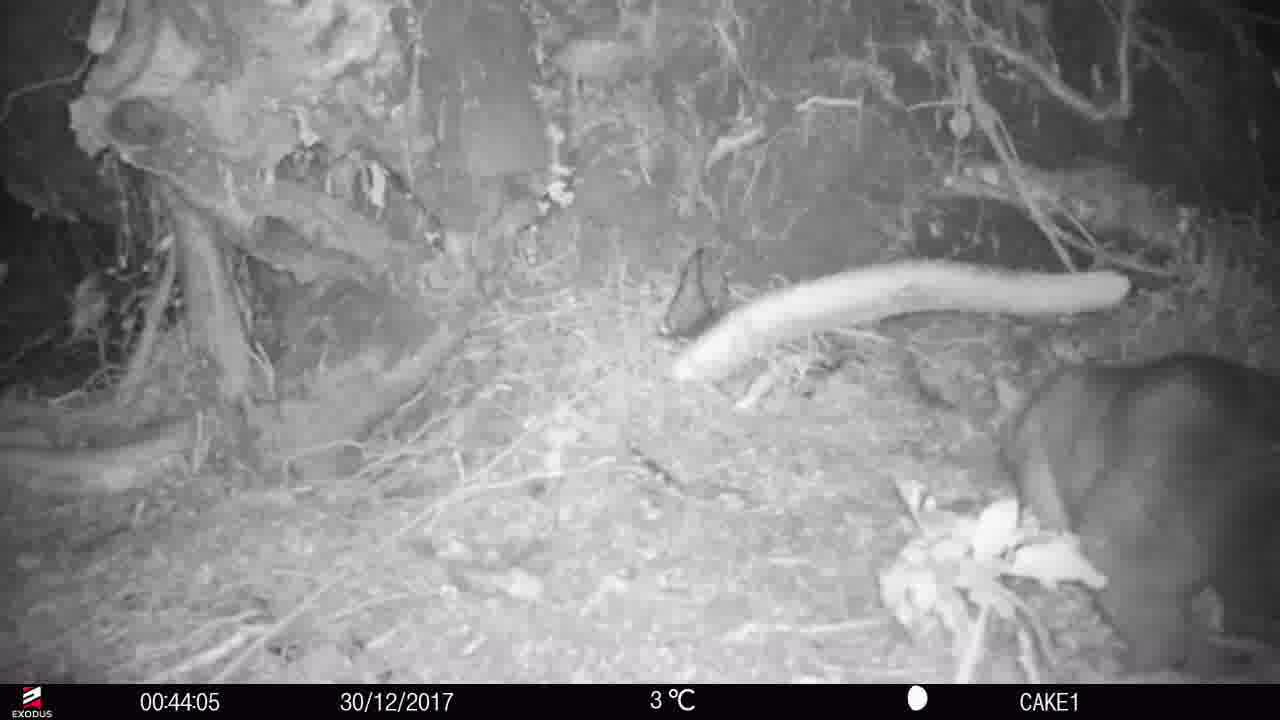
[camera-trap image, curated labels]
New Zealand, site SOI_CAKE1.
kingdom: Animalia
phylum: Chordata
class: Mammalia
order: Diprotodontia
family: Phalangeridae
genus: Trichosurus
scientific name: Trichosurus vulpecula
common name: common brushtail possum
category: possum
Possum (common brushtail possum) (Trichosurus vulpecula).